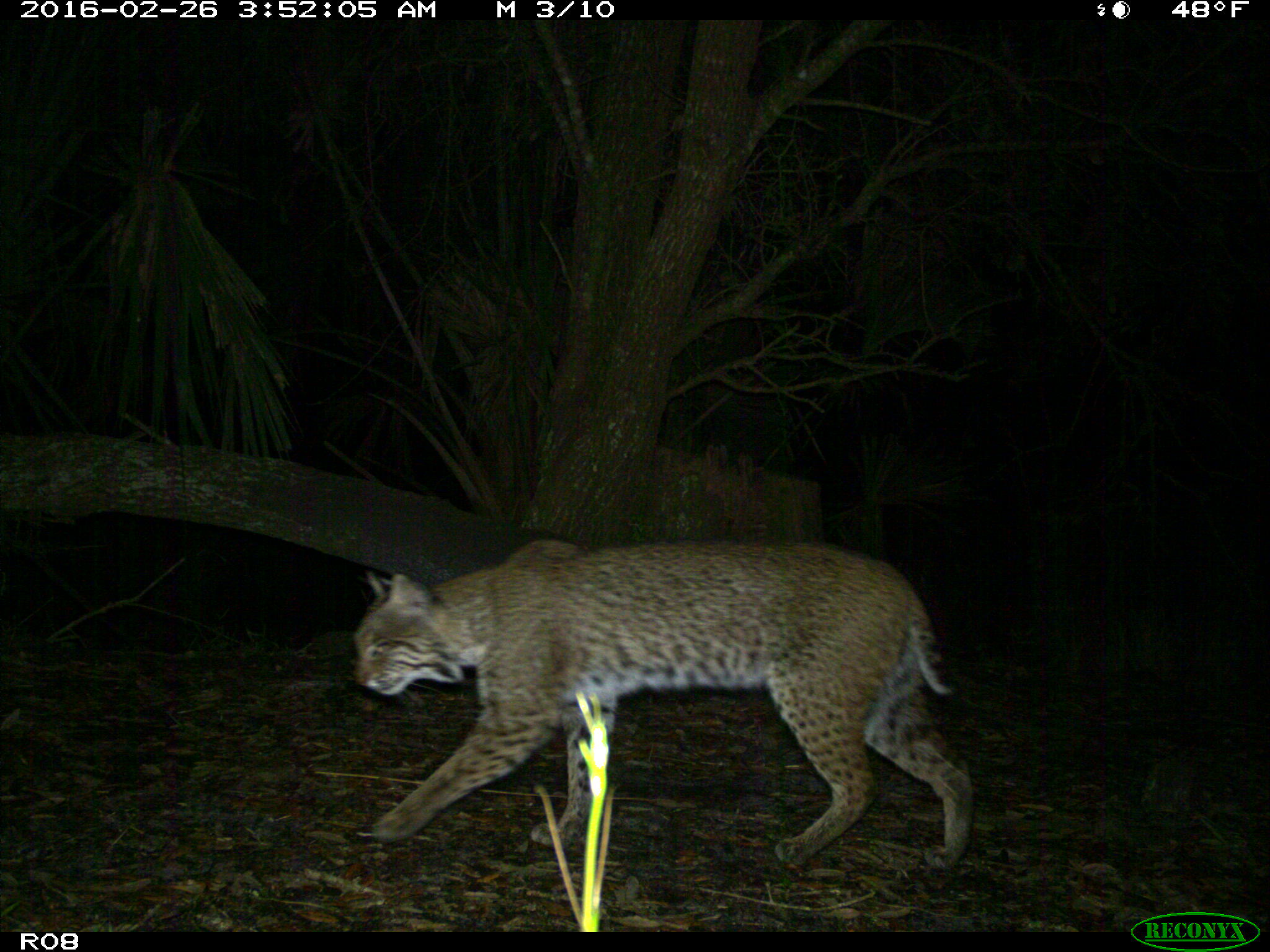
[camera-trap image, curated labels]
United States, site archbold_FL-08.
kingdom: Animalia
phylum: Chordata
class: Mammalia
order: Carnivora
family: Felidae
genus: Lynx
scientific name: Lynx rufus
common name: bobcat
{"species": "Lynx rufus (bobcat)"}